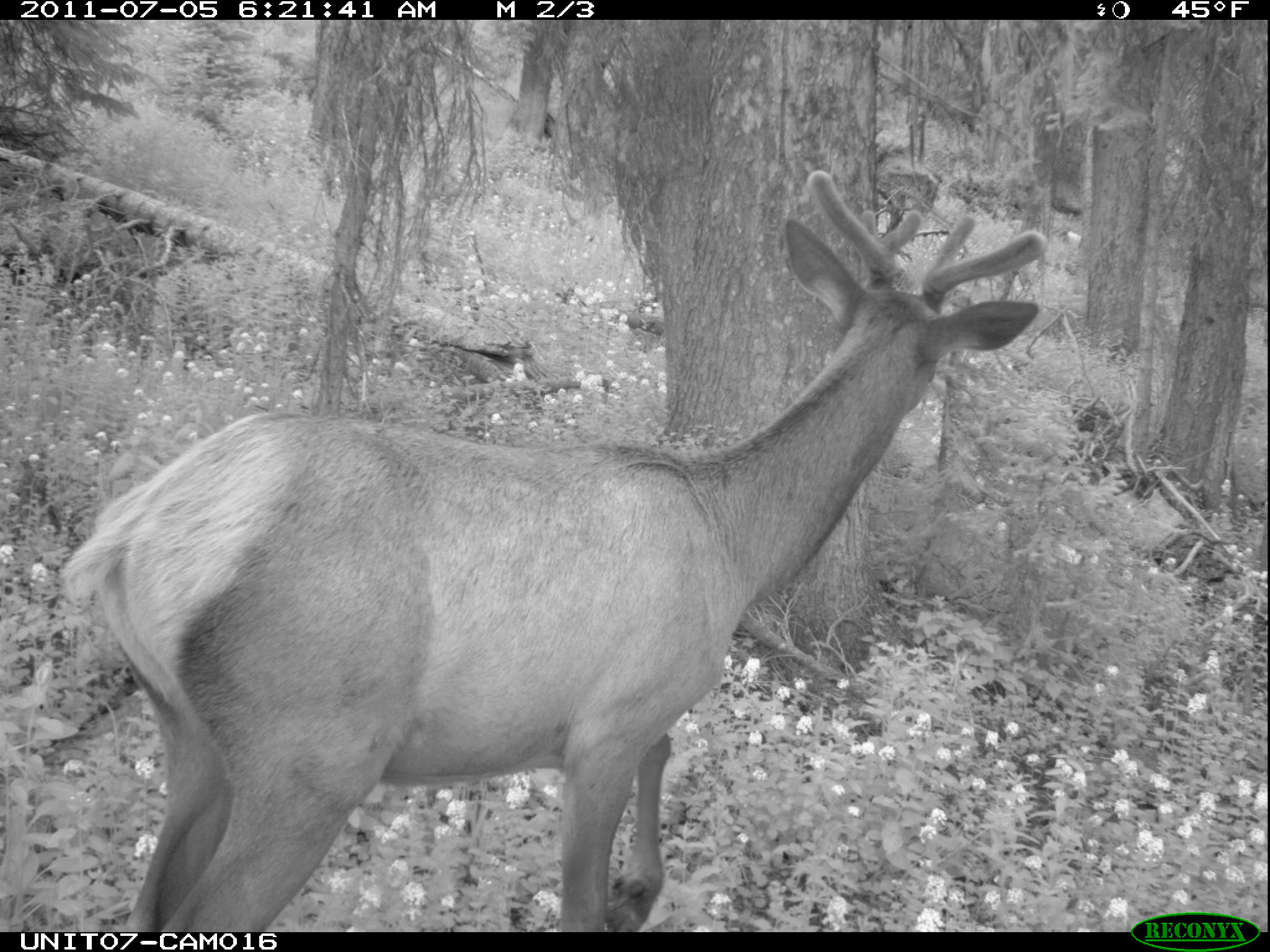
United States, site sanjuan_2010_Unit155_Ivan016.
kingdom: Animalia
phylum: Chordata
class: Mammalia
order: Artiodactyla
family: Cervidae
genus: Cervus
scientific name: Cervus elaphus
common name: red deer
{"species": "Cervus elaphus (red deer)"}